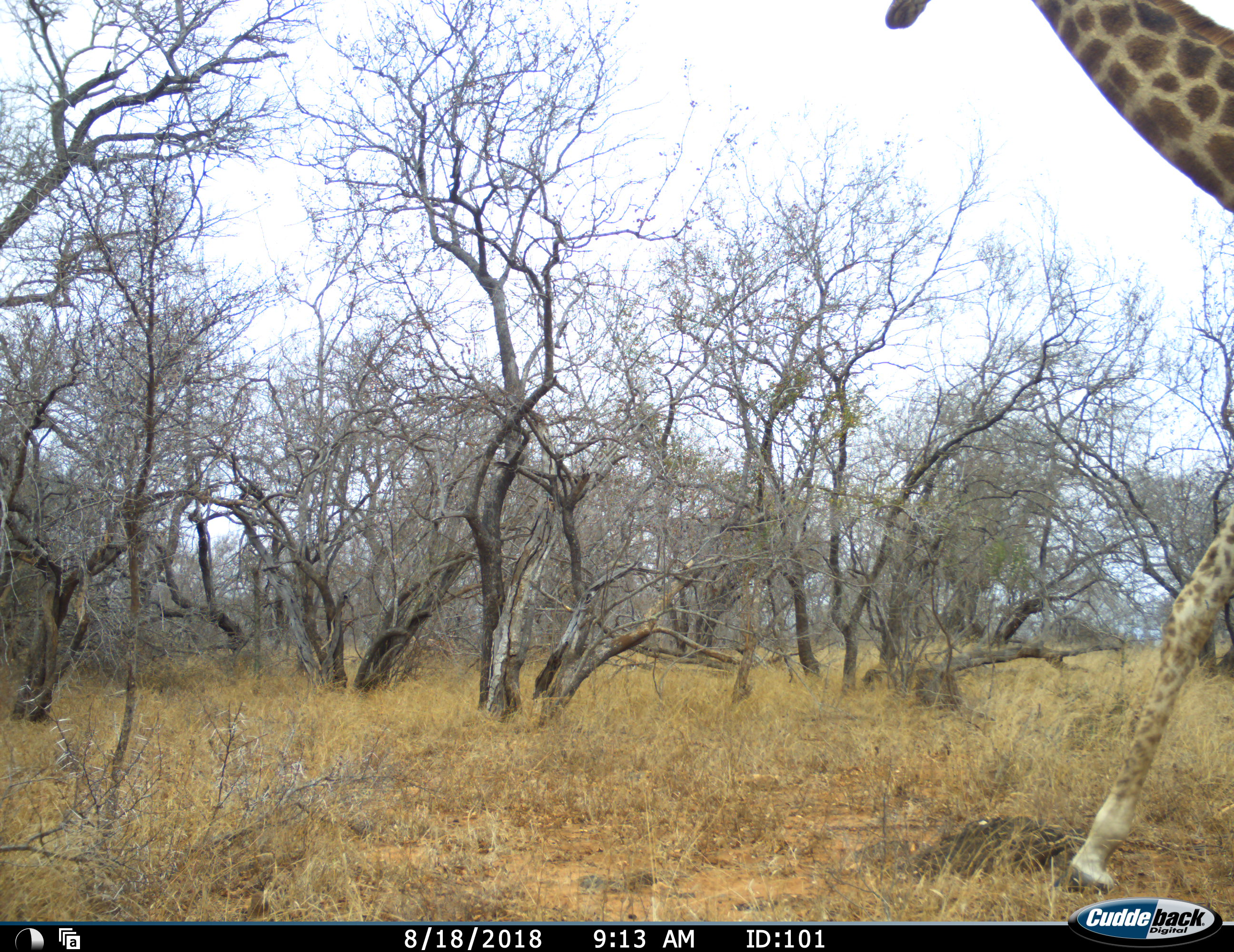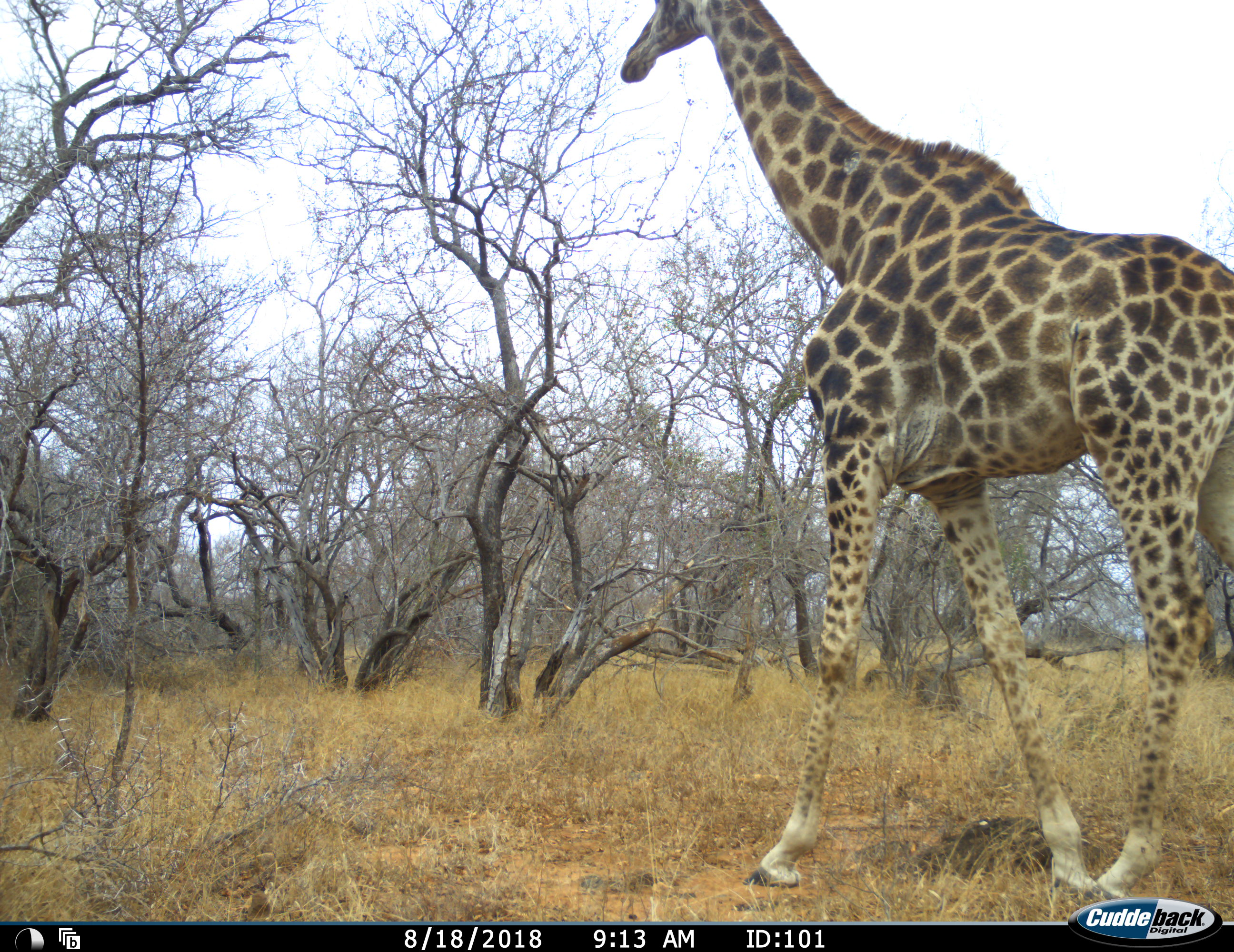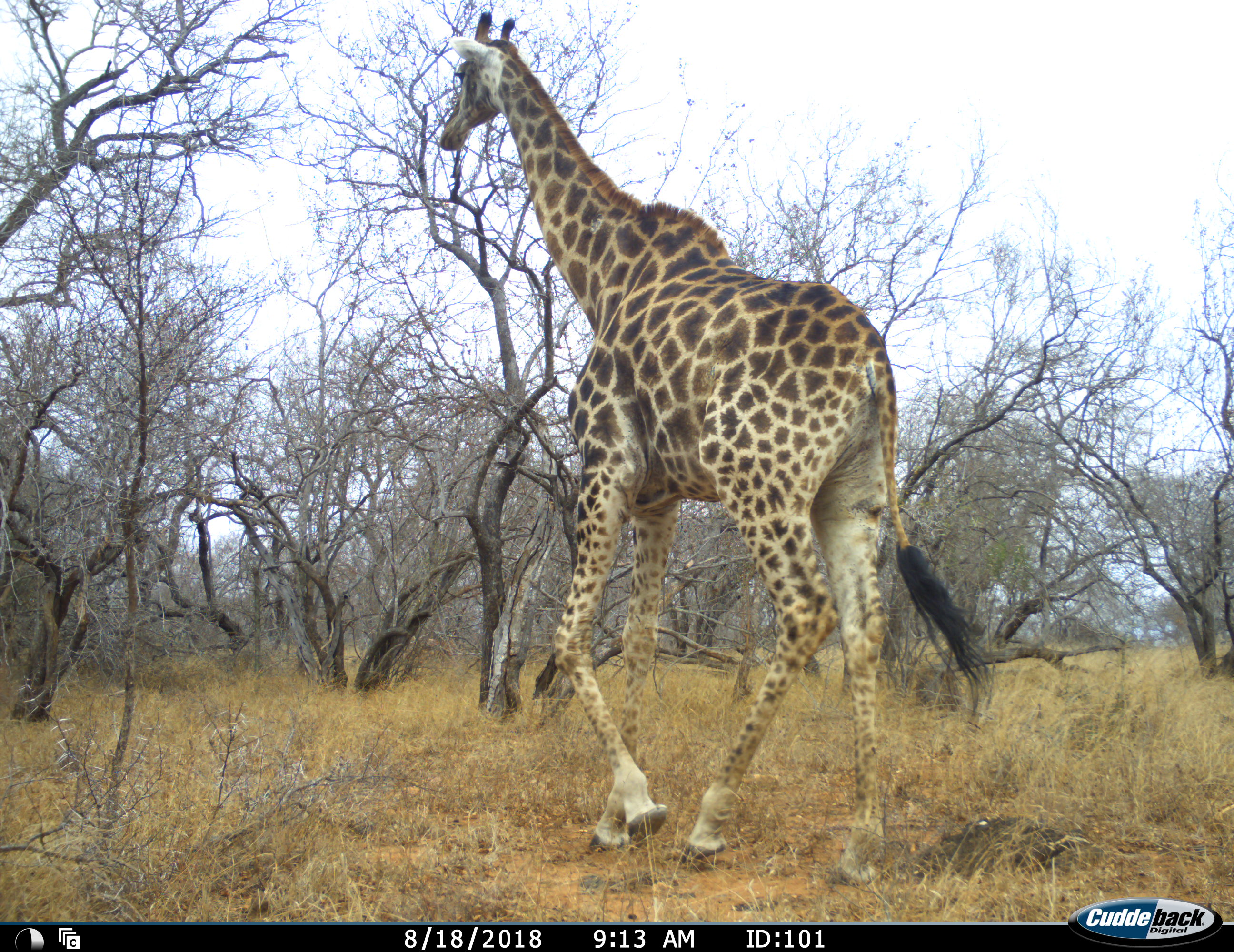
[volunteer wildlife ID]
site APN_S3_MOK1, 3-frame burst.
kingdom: Animalia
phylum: Chordata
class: Mammalia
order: Artiodactyla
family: Giraffidae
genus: Giraffa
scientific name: Giraffa camelopardalis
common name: giraffe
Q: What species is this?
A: Giraffe (Giraffa camelopardalis).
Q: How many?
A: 1.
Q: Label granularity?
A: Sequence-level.